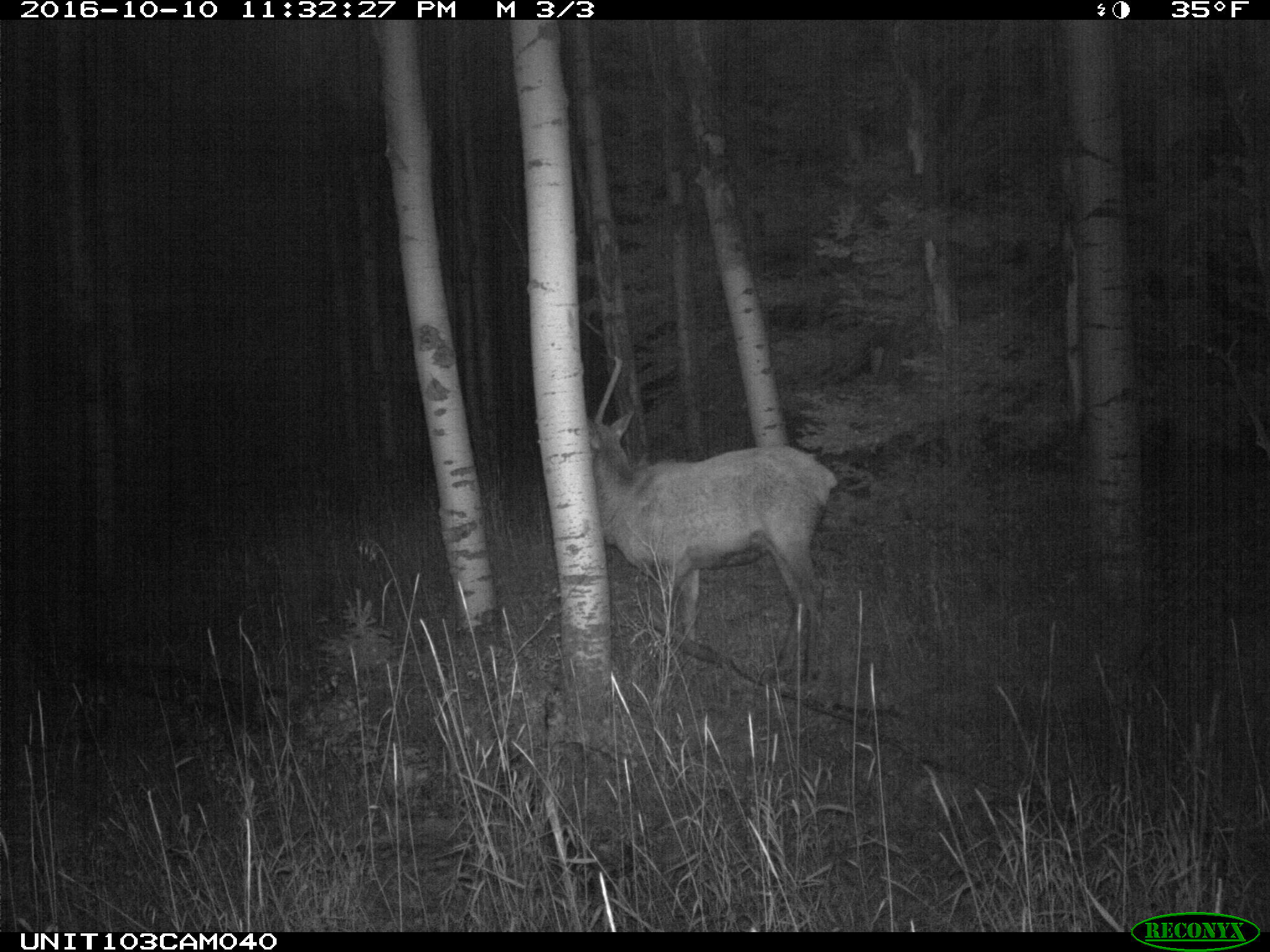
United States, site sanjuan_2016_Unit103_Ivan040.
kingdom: Animalia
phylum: Chordata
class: Mammalia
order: Artiodactyla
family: Cervidae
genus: Cervus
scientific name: Cervus elaphus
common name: red deer